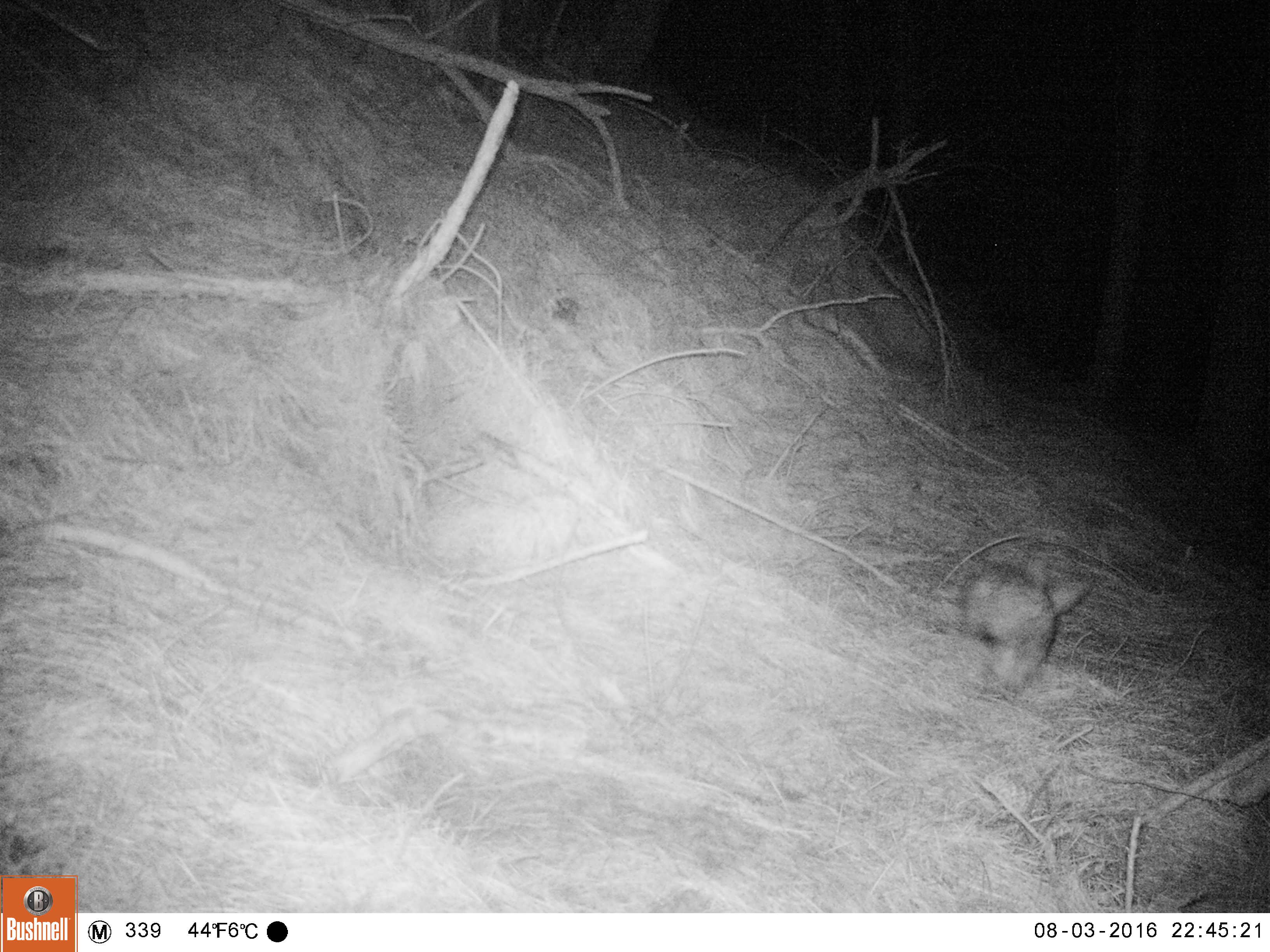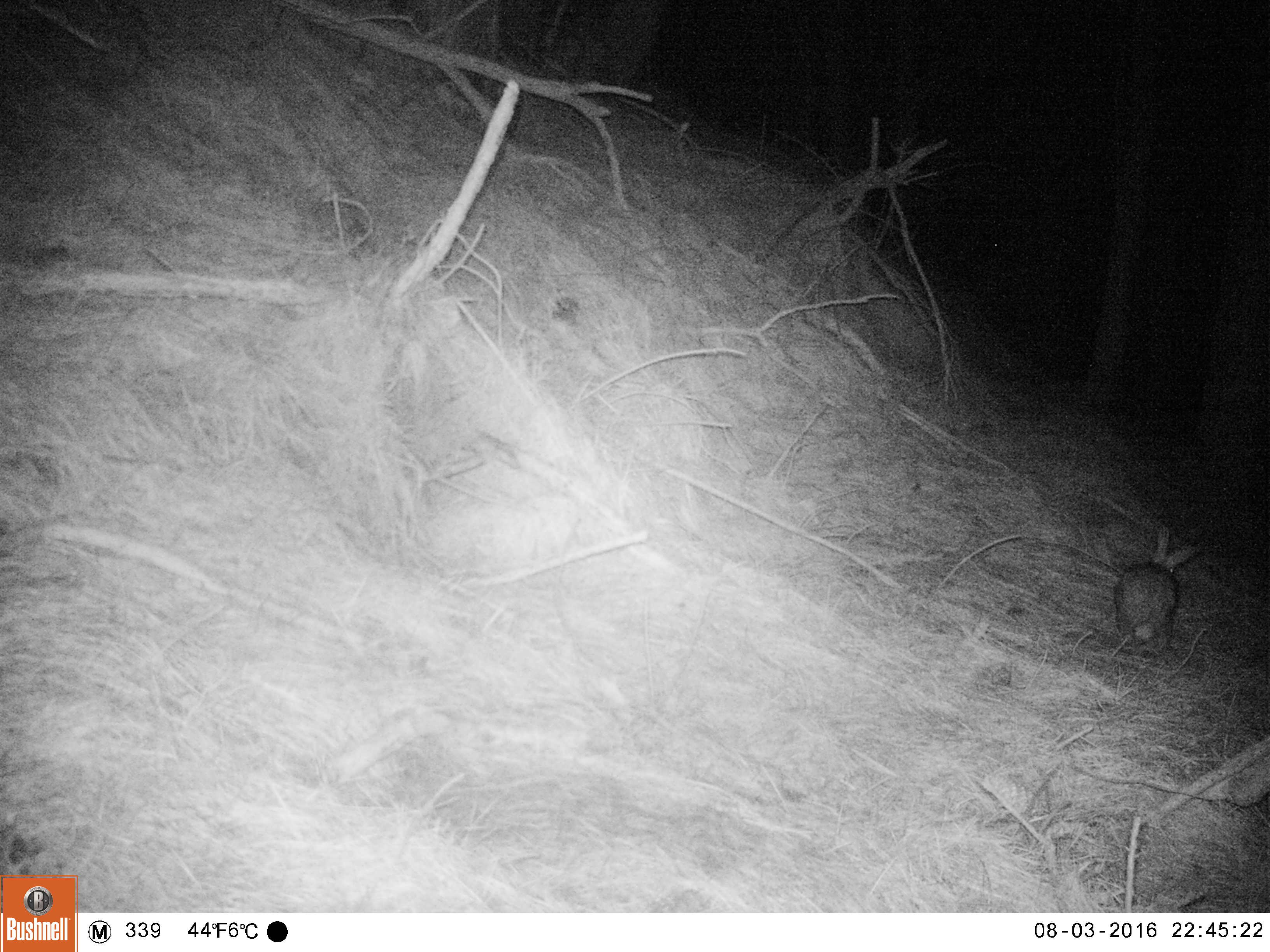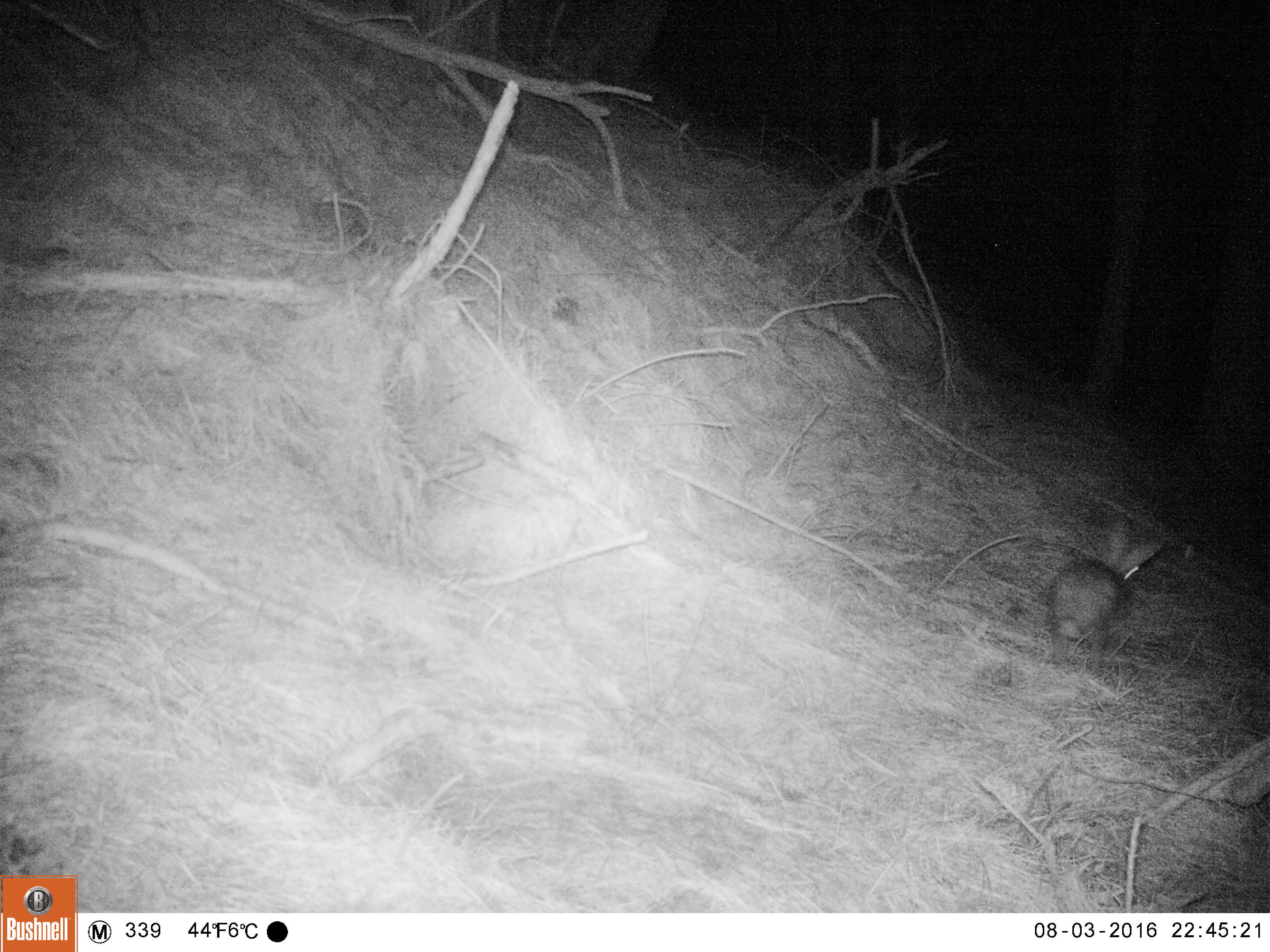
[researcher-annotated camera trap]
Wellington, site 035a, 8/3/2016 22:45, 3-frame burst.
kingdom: Animalia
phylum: Chordata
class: Mammalia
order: Lagomorpha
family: Leporidae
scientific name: Leporidae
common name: rabbit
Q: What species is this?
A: Rabbit (Leporidae).